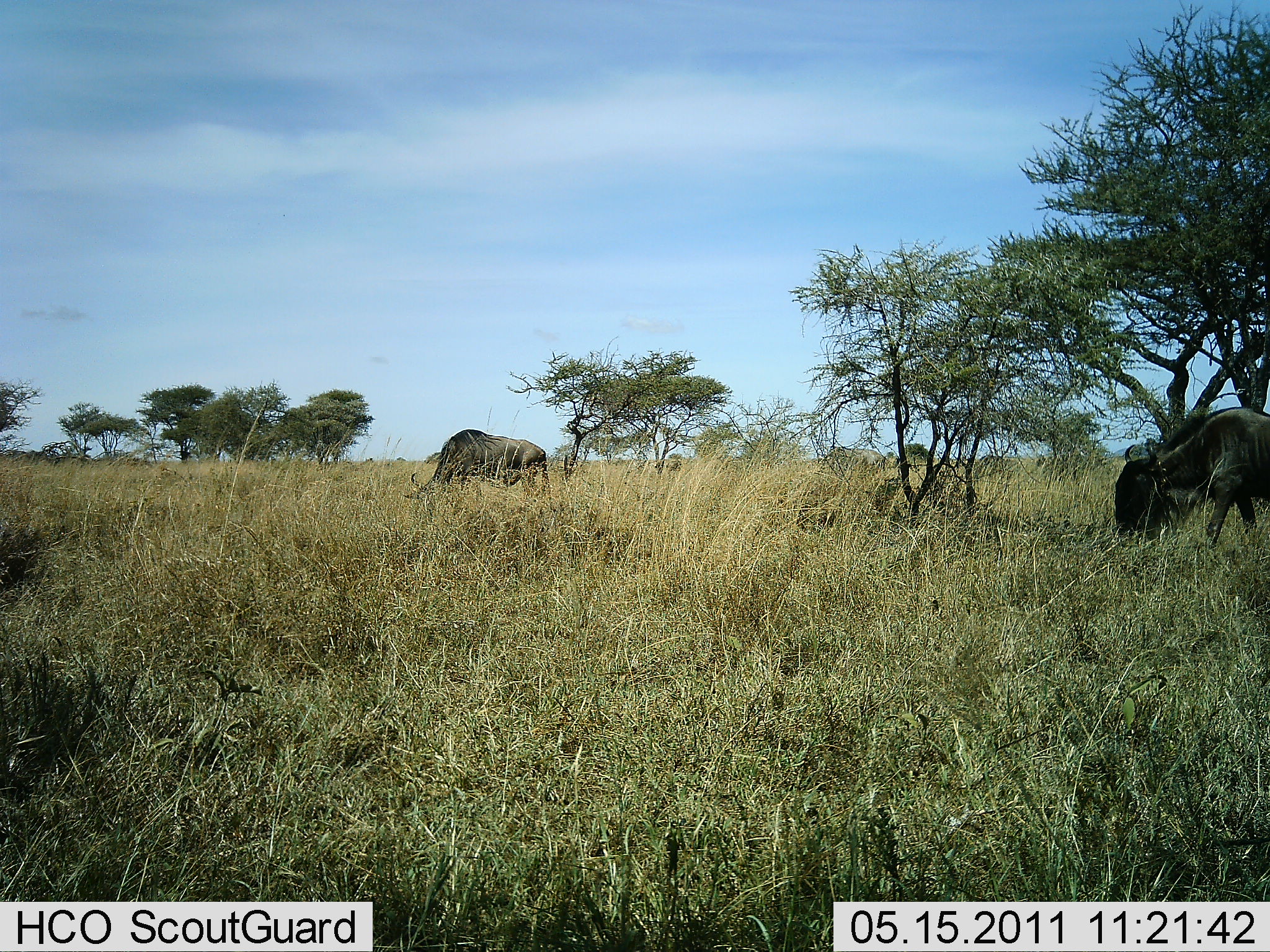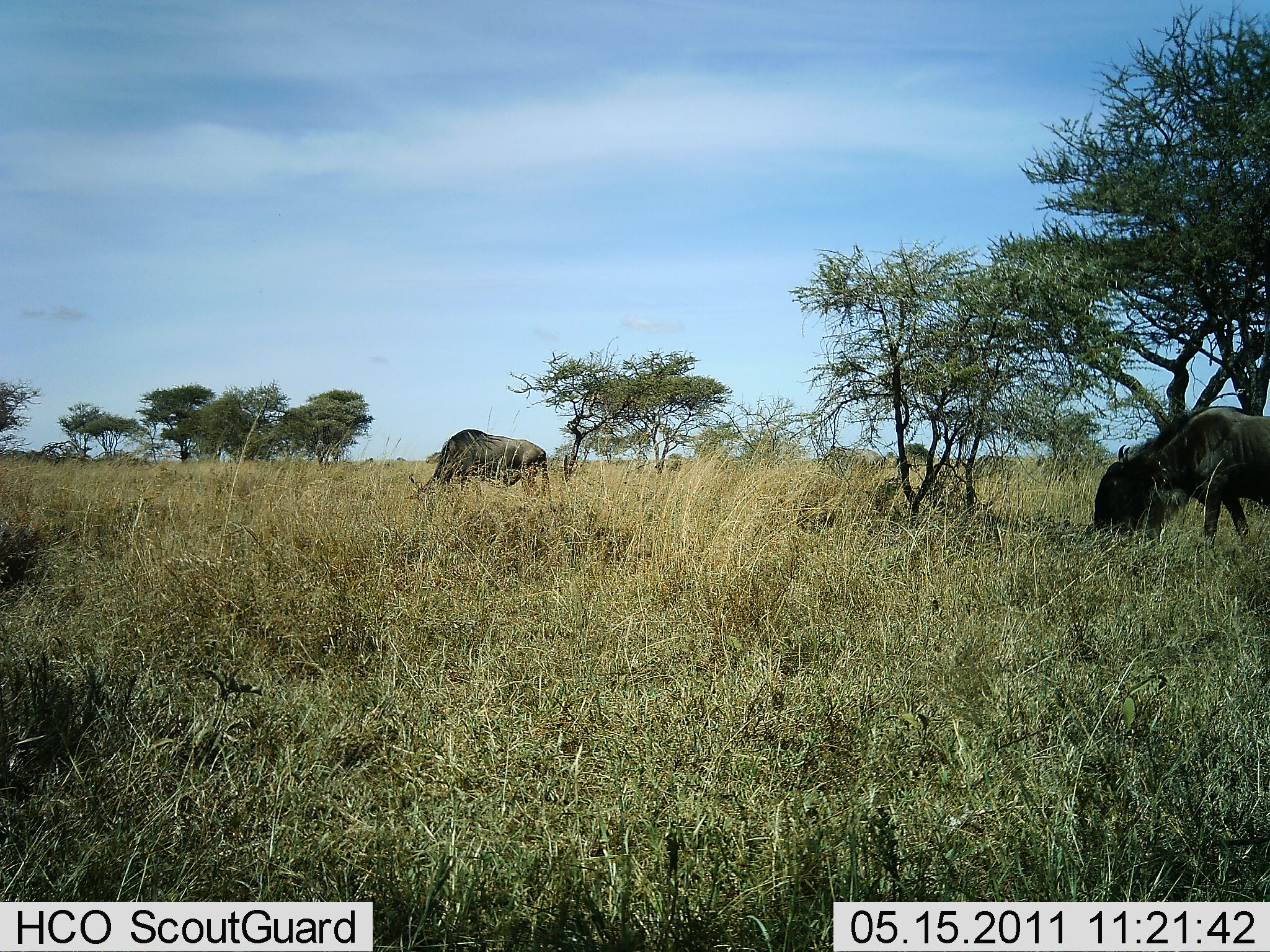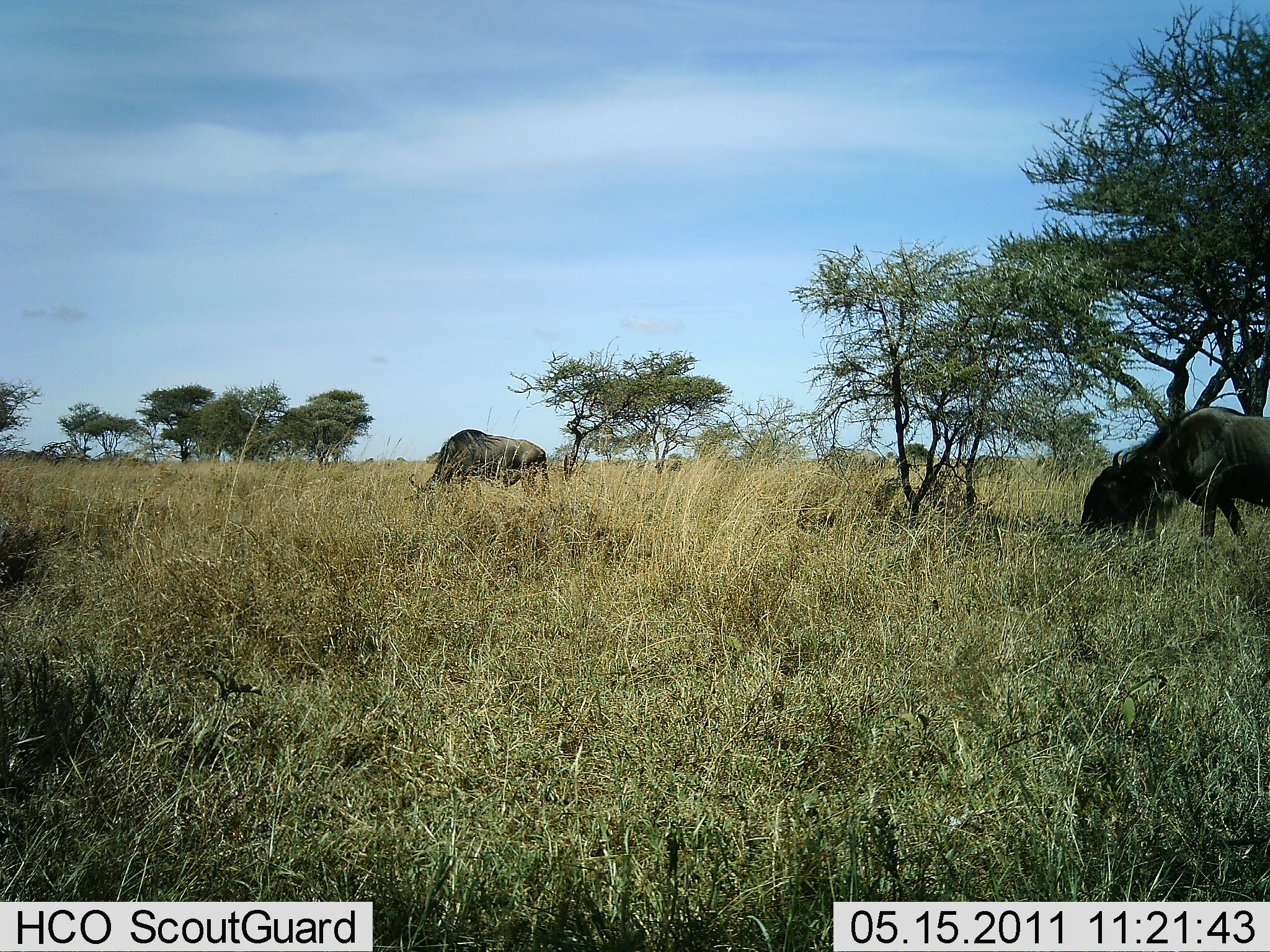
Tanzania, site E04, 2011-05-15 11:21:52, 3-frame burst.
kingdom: Animalia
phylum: Chordata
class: Mammalia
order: Artiodactyla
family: Bovidae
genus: Connochaetes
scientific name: Connochaetes taurinus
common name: blue wildebeest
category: wildebeest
Wildebeest (blue wildebeest) (Connochaetes taurinus), count 2. Behavior (volunteer vote fractions): standing 20%, resting 0%, moving 20%, interacting 0%. Young present (vote fraction): 0%. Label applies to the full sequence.